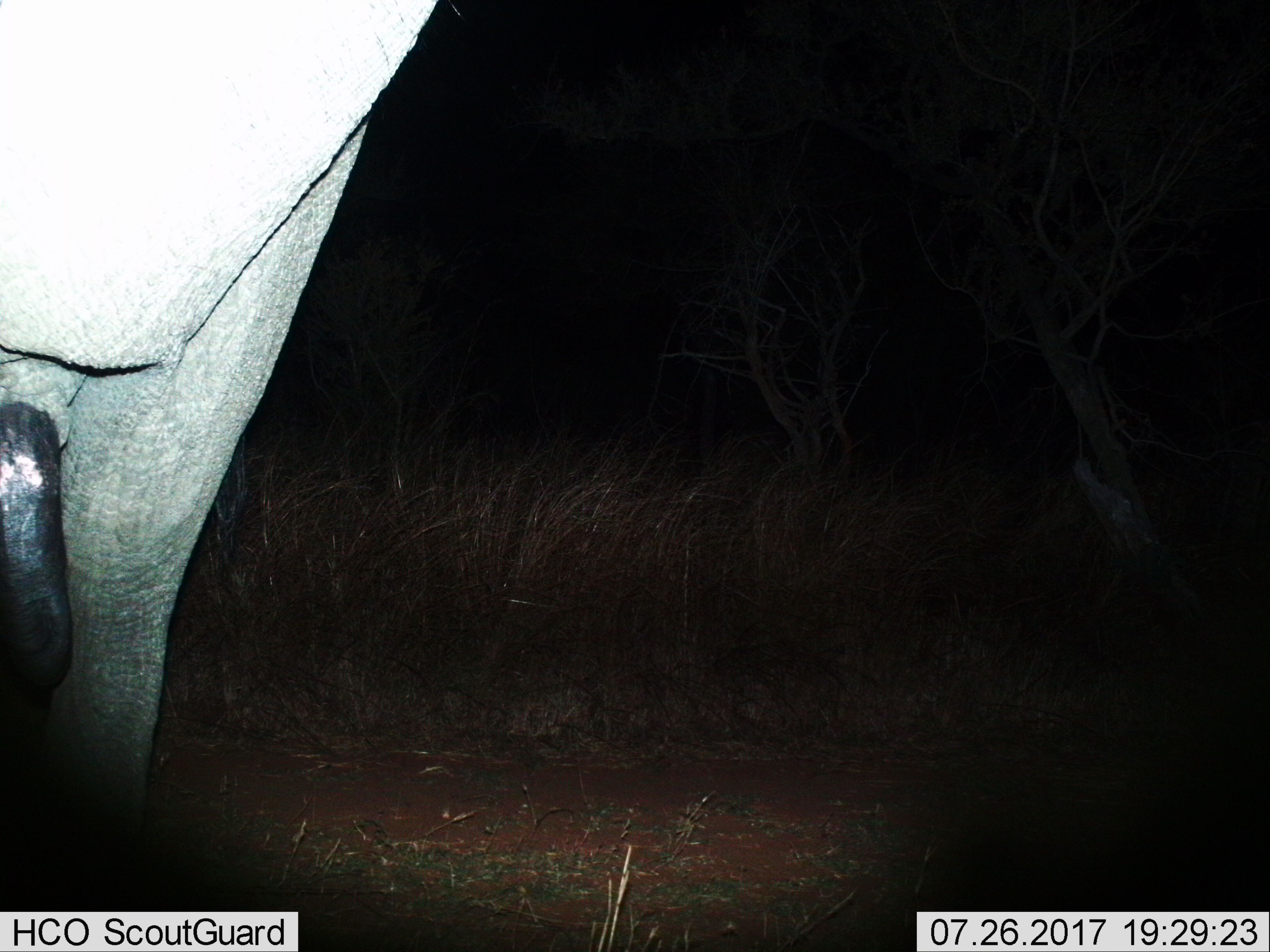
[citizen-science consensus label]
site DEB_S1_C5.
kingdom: Animalia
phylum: Chordata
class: Mammalia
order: Proboscidea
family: Elephantidae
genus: Loxodonta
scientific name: Loxodonta africana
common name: african bush elephant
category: elephant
Elephant (african bush elephant) (Loxodonta africana), count 1. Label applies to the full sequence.